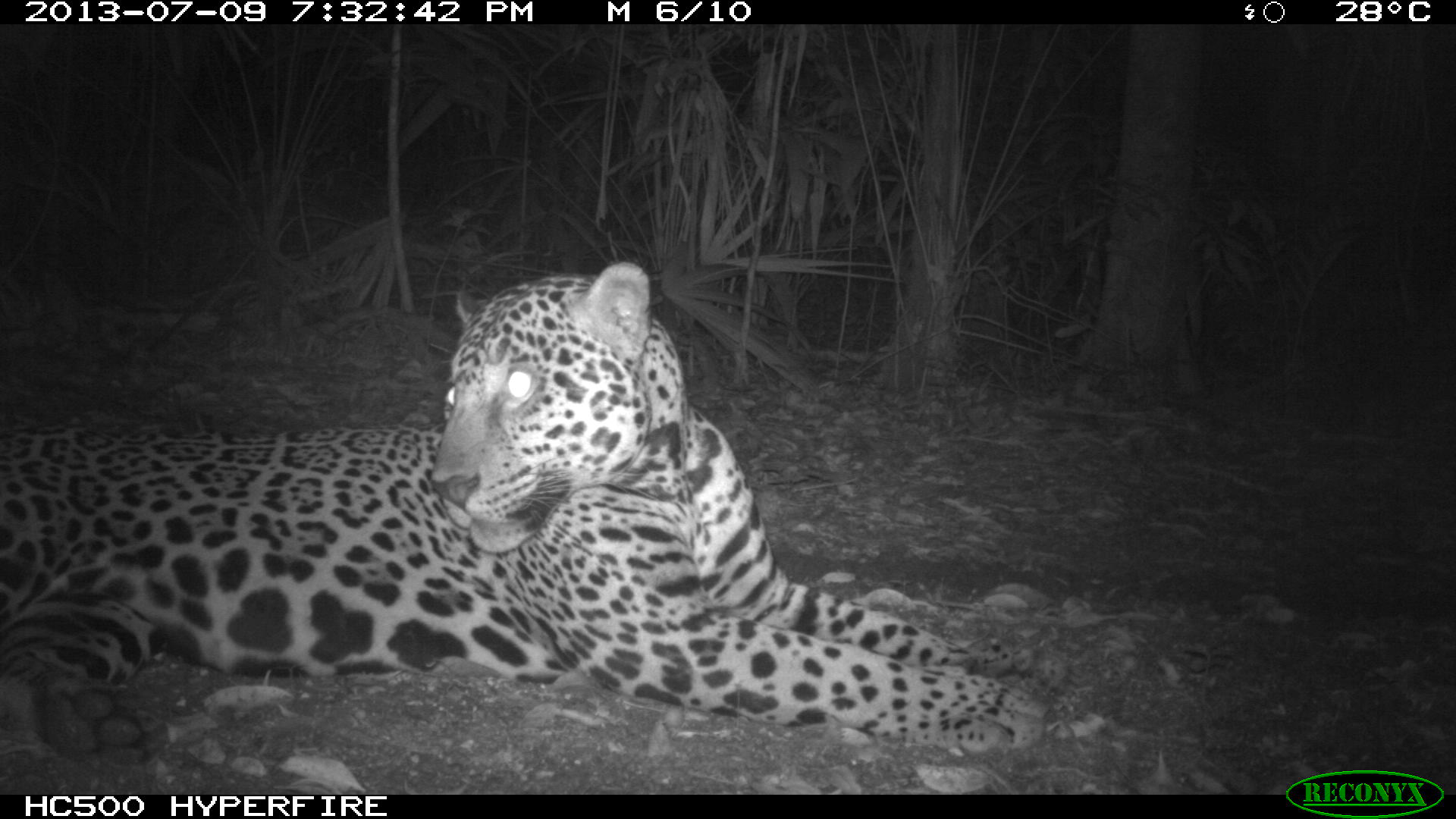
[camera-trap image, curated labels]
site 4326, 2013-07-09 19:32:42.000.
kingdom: Animalia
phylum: Chordata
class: Mammalia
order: Carnivora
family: Felidae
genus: Panthera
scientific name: Panthera onca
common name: jaguar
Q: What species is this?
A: Panthera onca (jaguar).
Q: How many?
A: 1.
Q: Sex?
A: Male.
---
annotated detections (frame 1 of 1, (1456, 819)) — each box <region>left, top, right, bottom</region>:
panthera onca: <region>0, 260, 1051, 774</region>